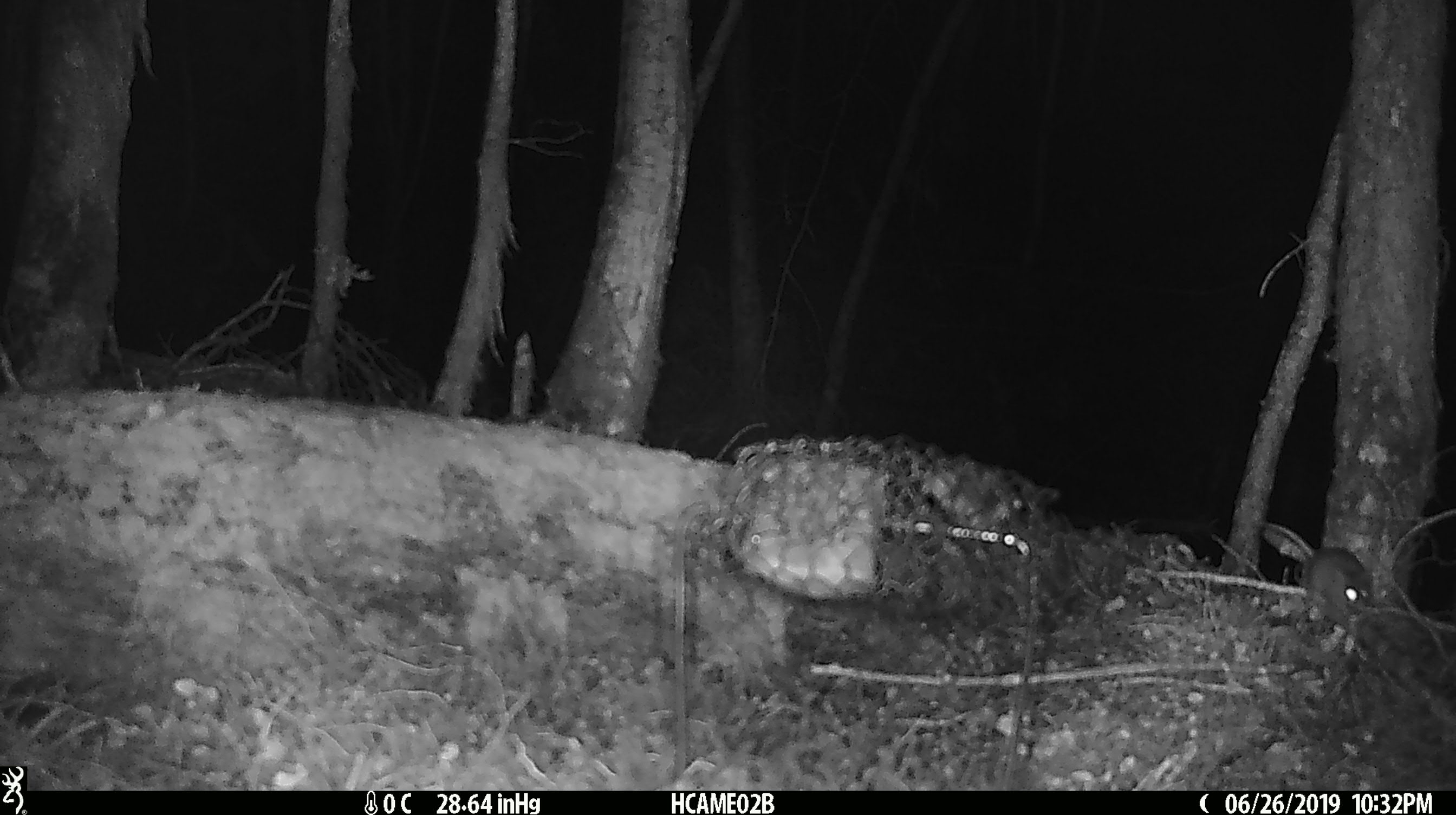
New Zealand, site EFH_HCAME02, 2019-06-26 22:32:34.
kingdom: Animalia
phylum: Chordata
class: Mammalia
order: Rodentia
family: Muridae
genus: Mus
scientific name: Mus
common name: mouse